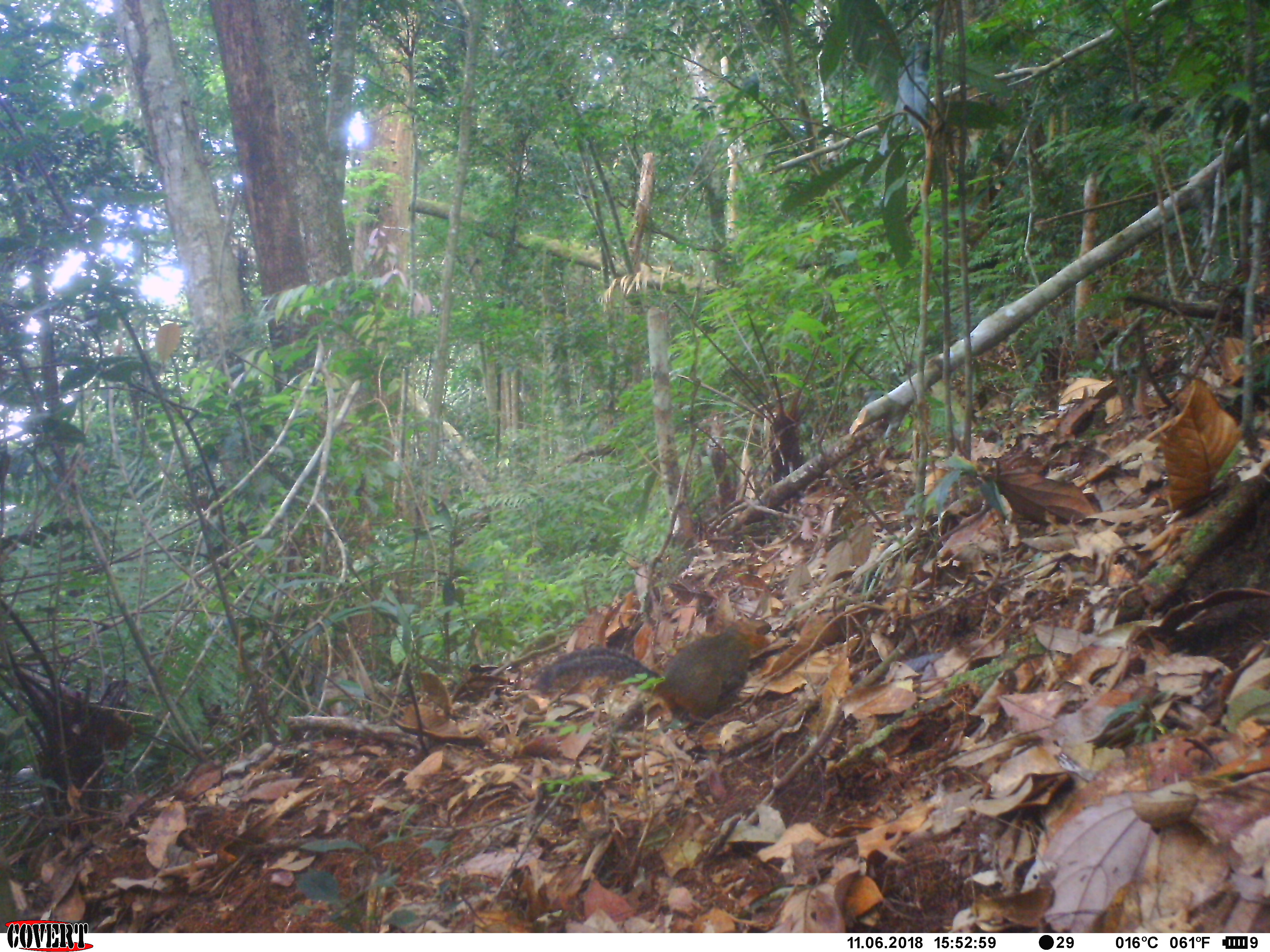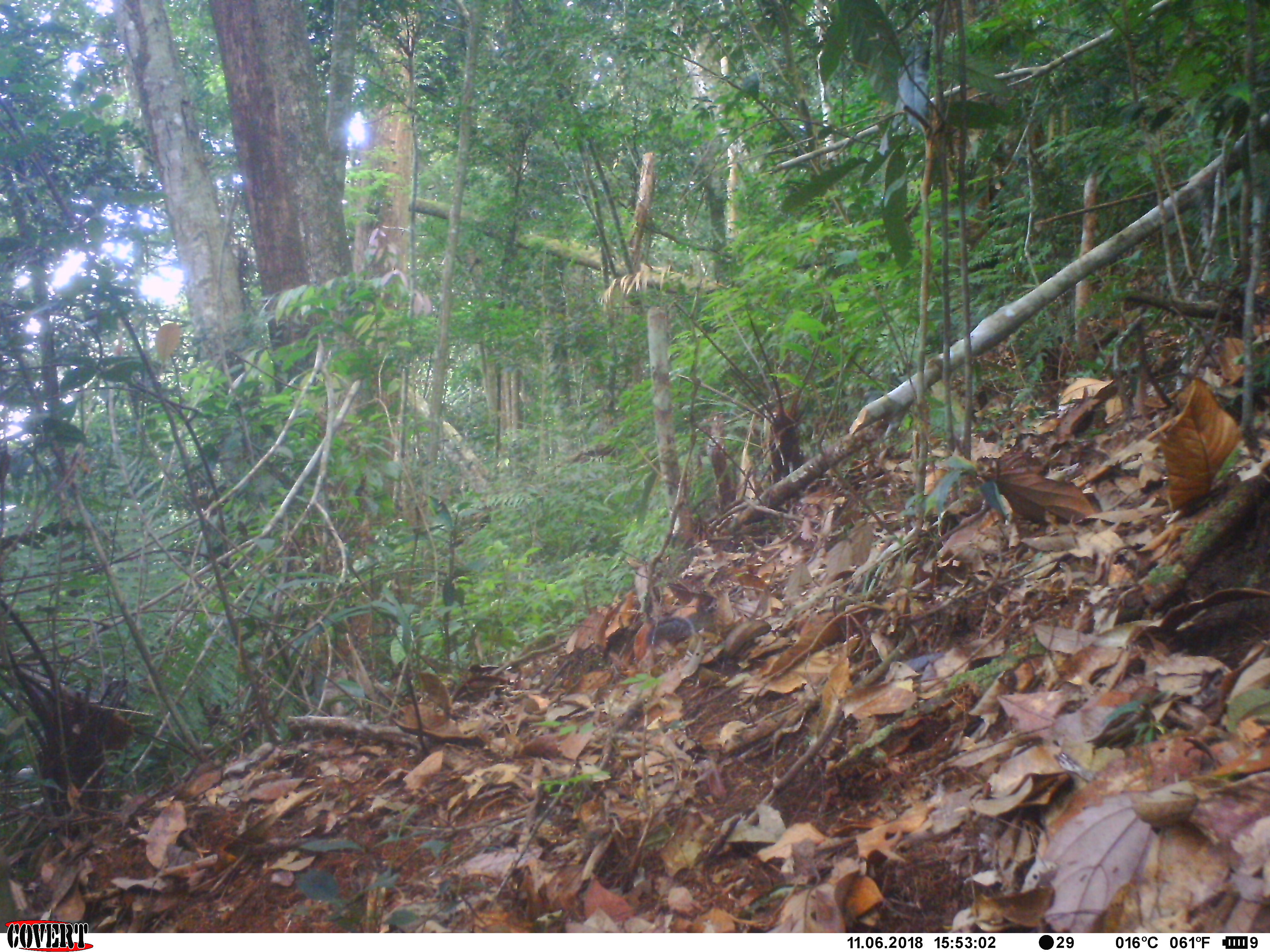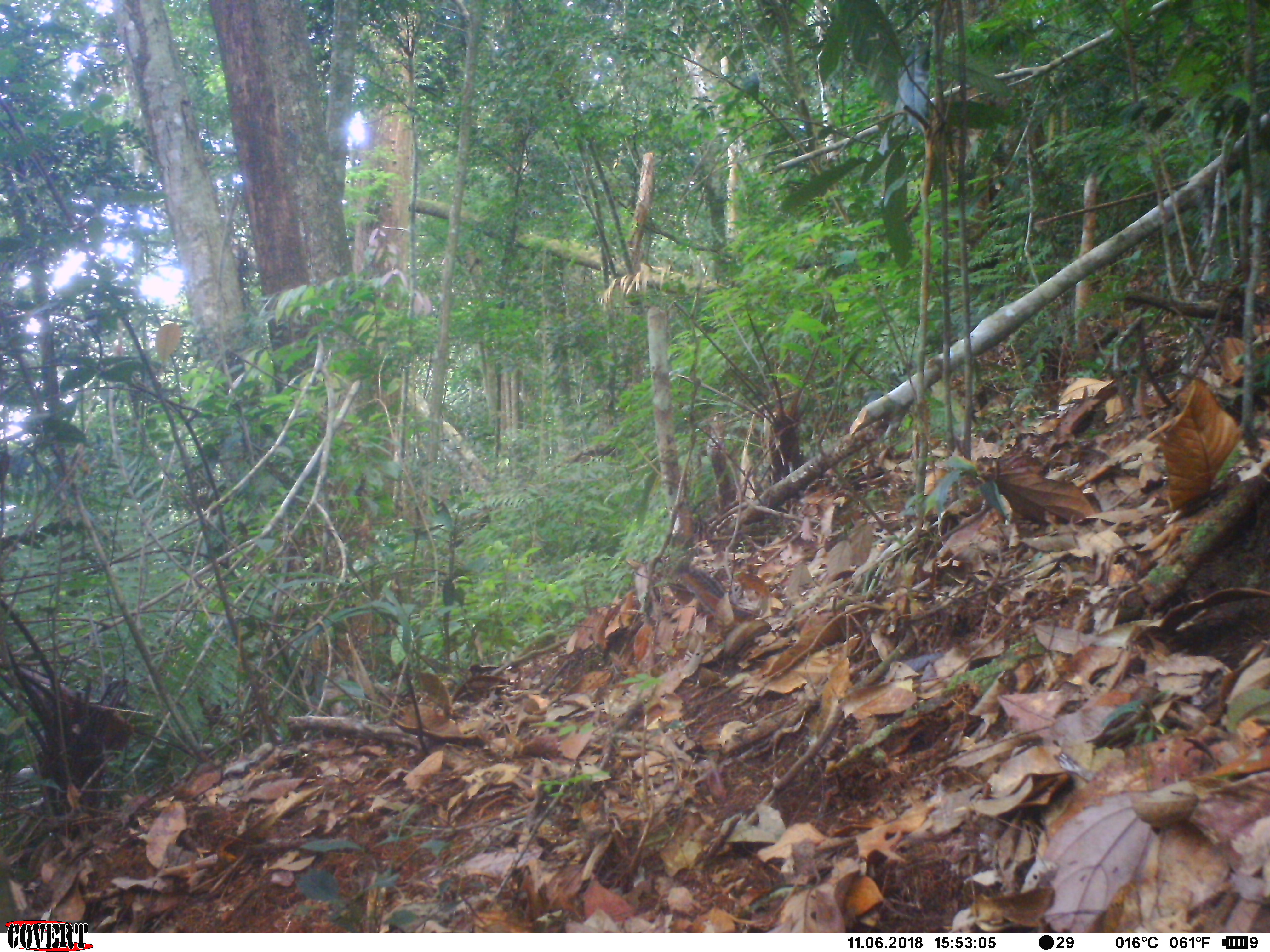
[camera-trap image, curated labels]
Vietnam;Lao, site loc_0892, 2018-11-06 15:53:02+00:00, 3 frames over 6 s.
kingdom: Animalia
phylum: Chordata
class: Mammalia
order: Rodentia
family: Sciuridae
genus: Dremomys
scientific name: Dremomys rufigenis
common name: red-cheeked squirrel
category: red cheeked squirrel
Red cheeked squirrel (red-cheeked squirrel) (Dremomys rufigenis). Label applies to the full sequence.